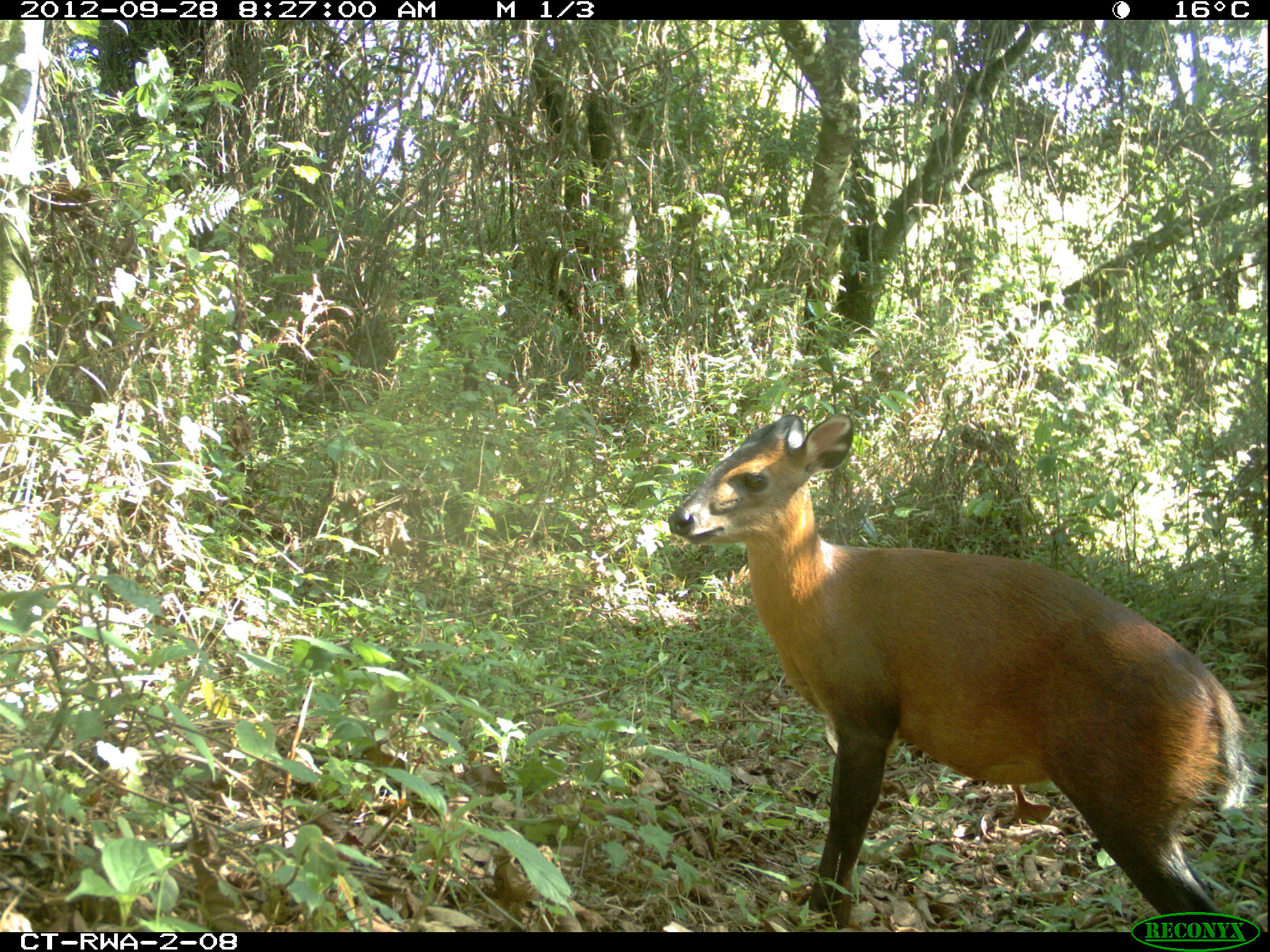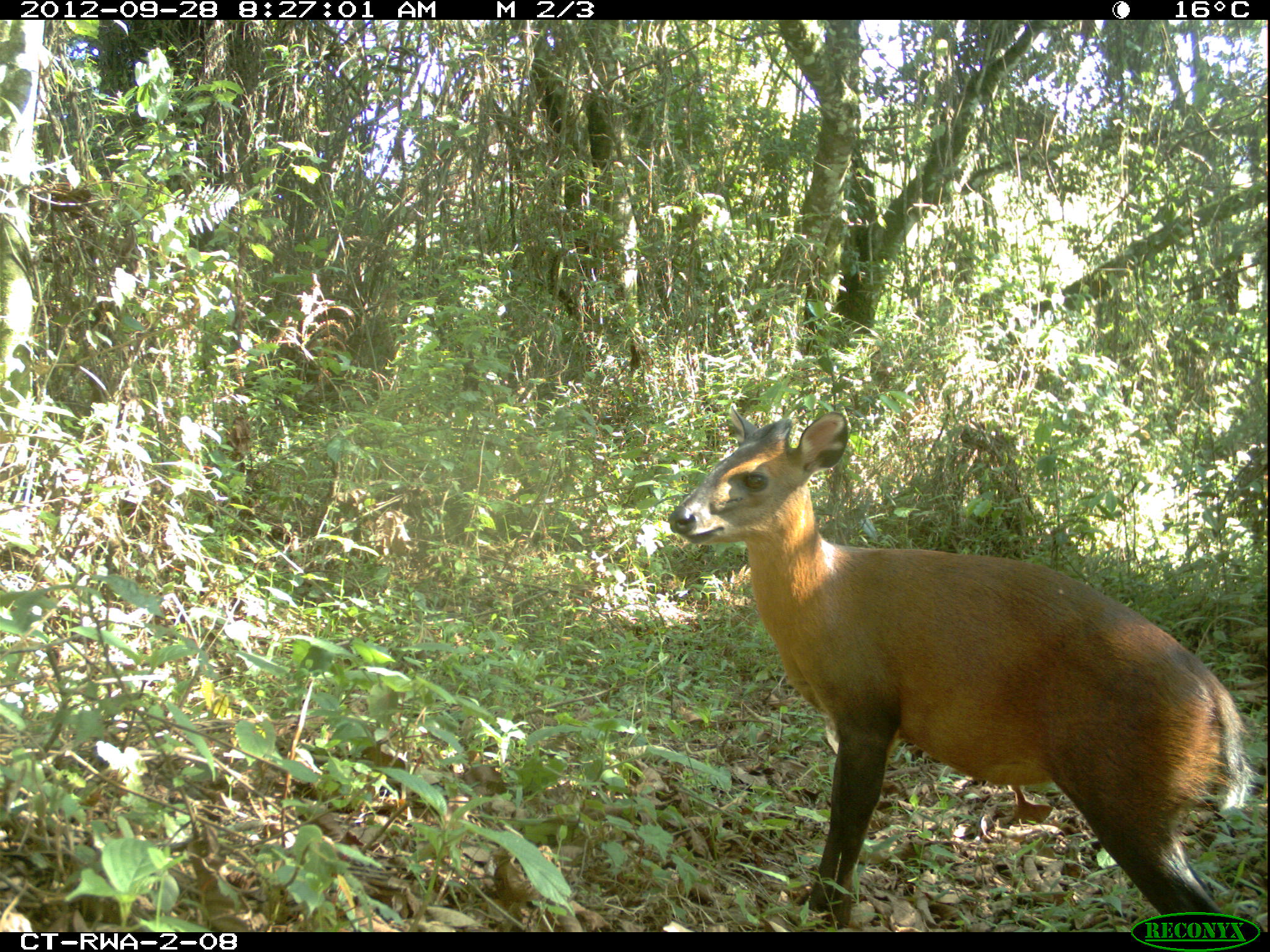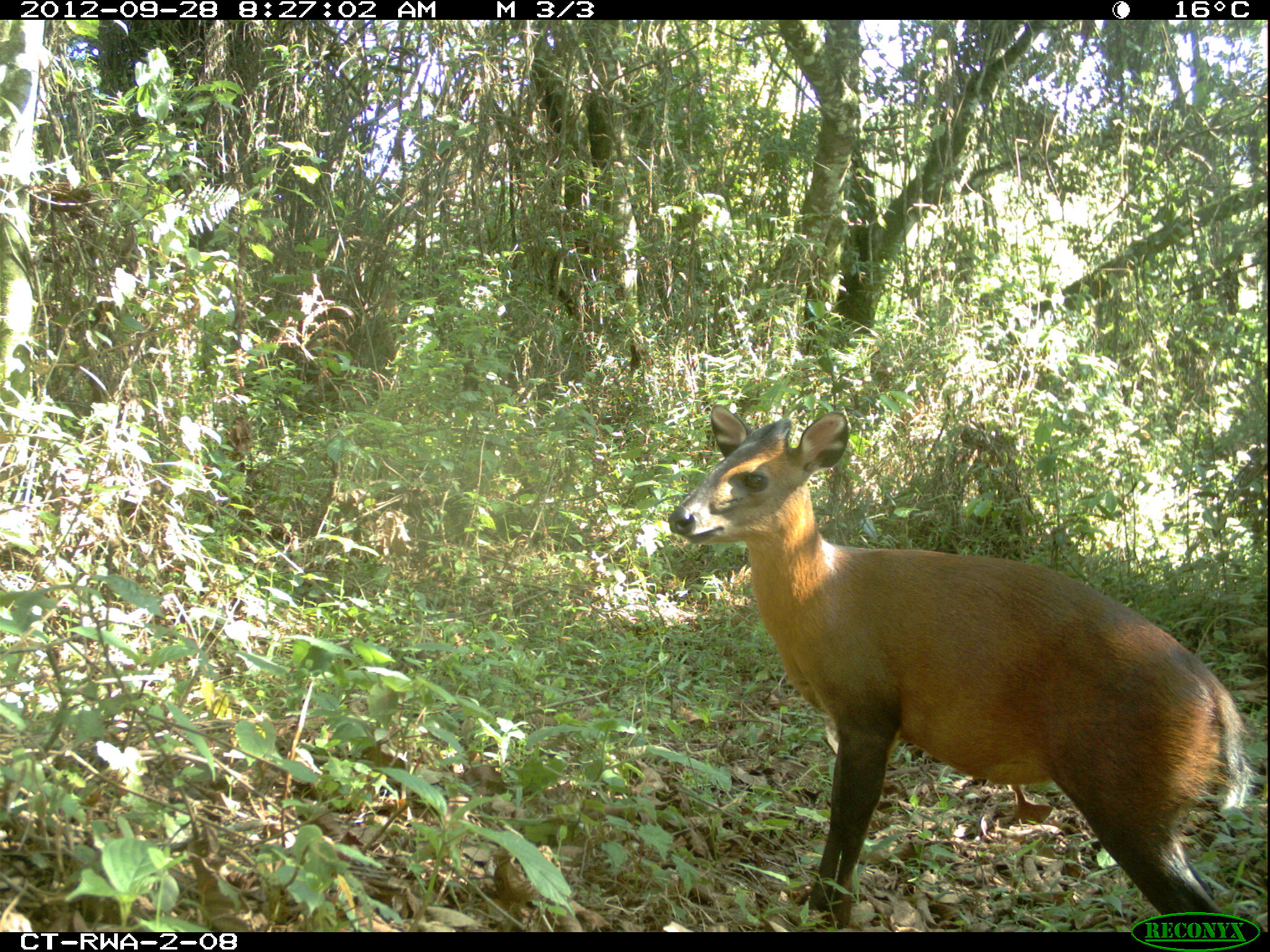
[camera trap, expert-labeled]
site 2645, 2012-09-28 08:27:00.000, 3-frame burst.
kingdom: Animalia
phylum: Chordata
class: Mammalia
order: Artiodactyla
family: Bovidae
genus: Cephalophus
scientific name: Cephalophus nigrifrons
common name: black-fronted duiker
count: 2